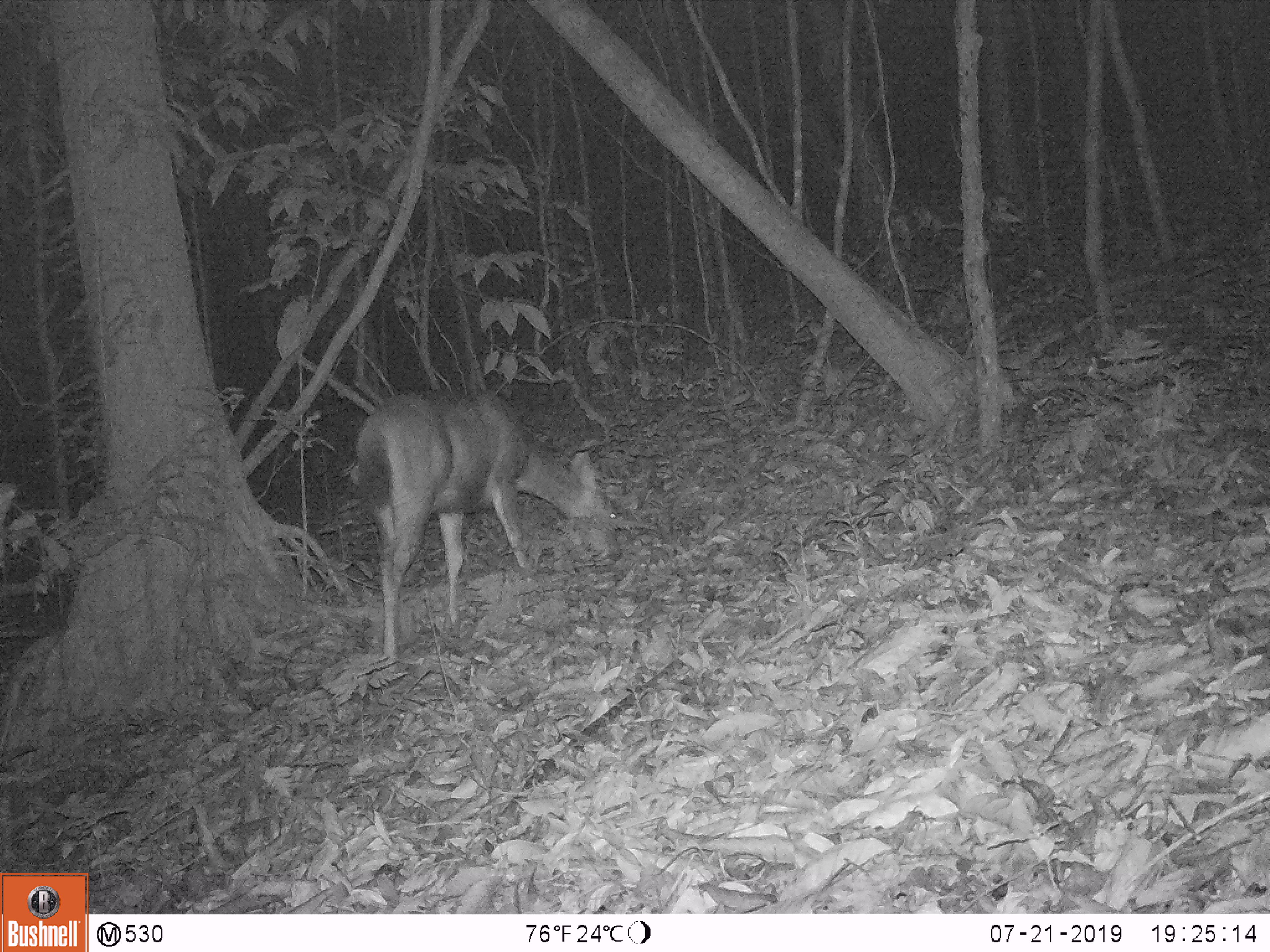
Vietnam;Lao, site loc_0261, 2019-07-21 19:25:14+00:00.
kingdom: Animalia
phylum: Chordata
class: Mammalia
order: Artiodactyla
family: Cervidae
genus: Rusa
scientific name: Rusa unicolor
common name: sambar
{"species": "sambar (Rusa unicolor)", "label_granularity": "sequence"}